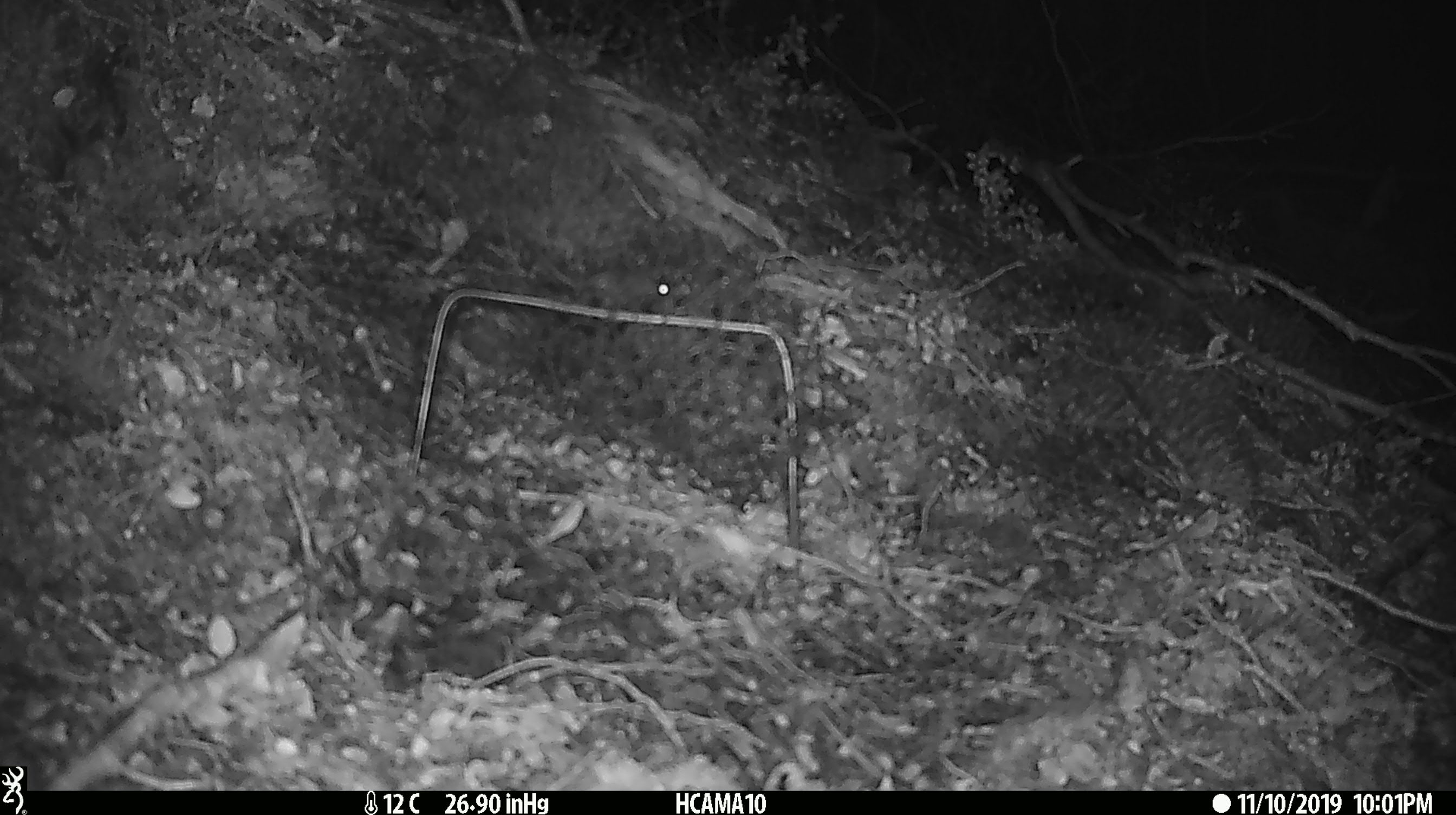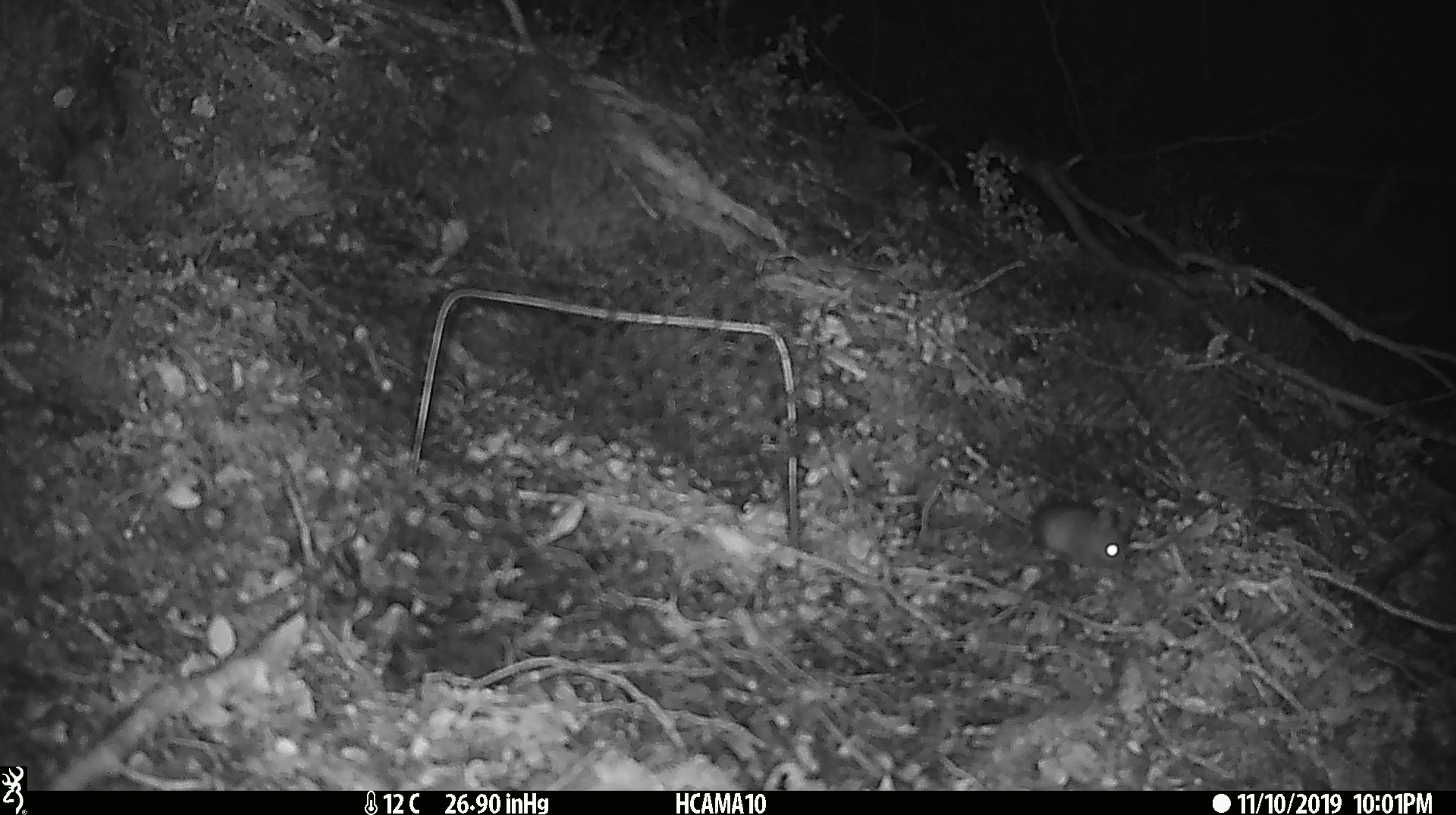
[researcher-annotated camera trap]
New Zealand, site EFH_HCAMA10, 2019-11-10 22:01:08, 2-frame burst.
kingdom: Animalia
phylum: Chordata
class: Mammalia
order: Rodentia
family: Muridae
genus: Mus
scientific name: Mus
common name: mouse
Mouse (Mus).